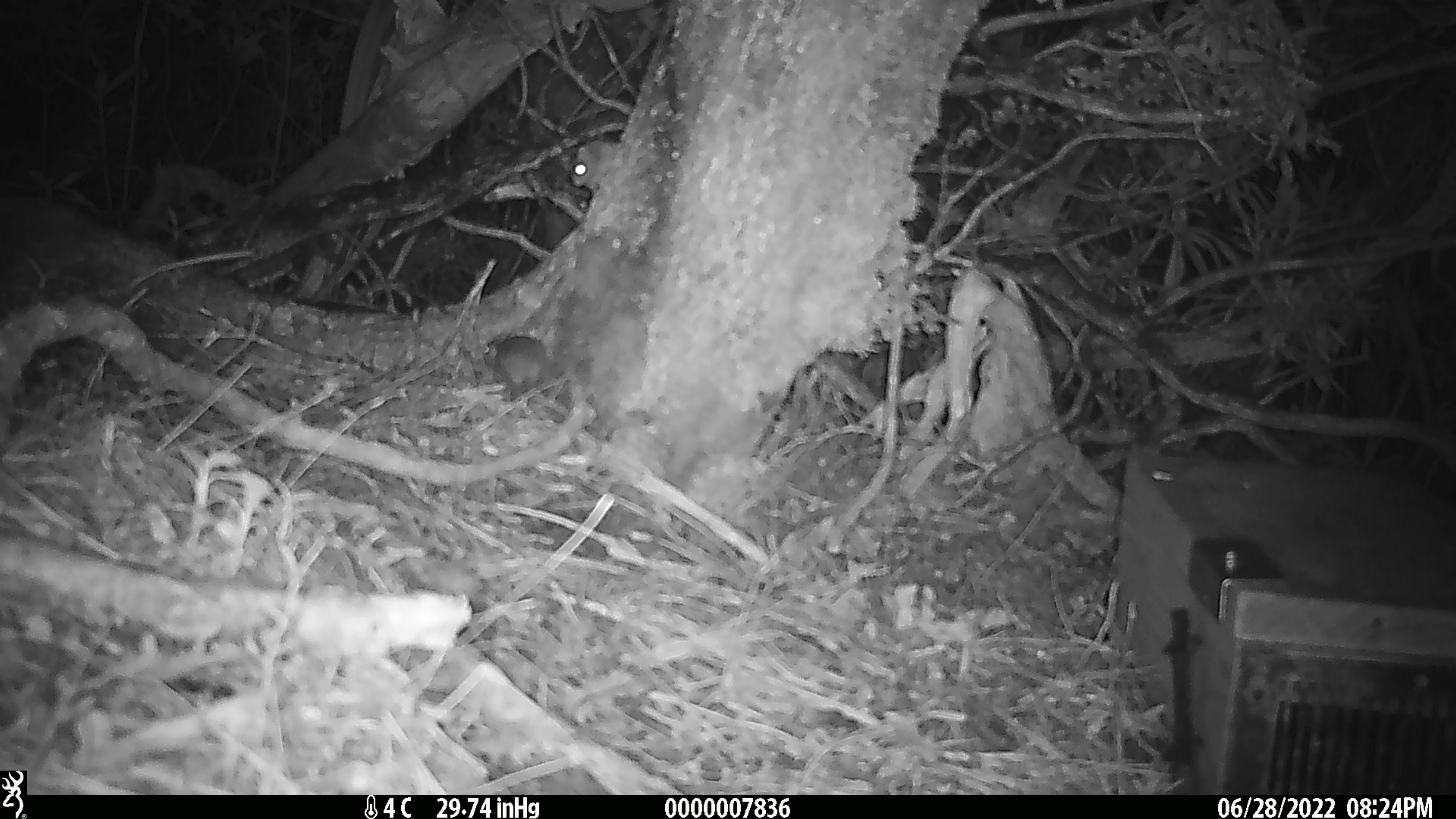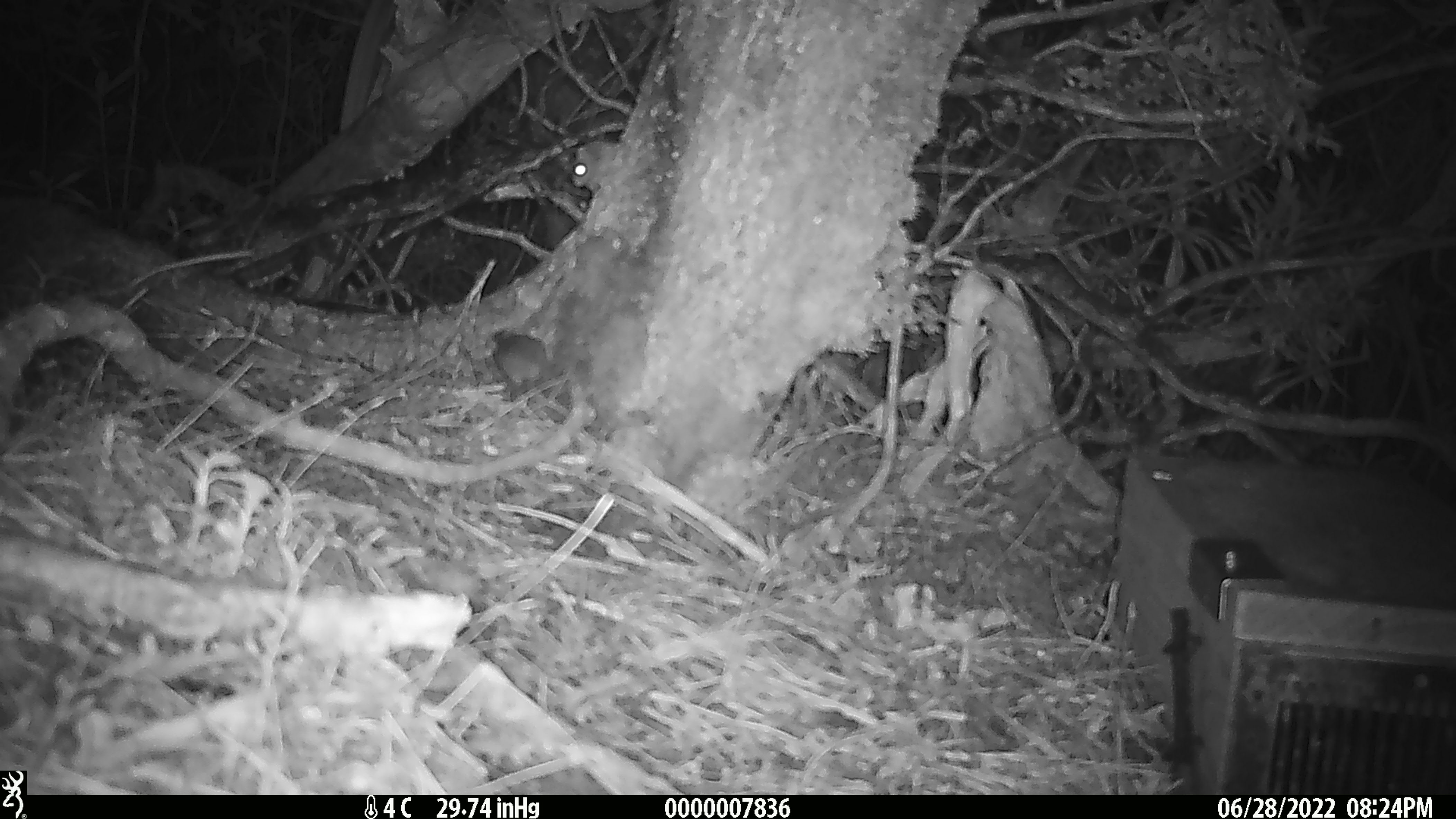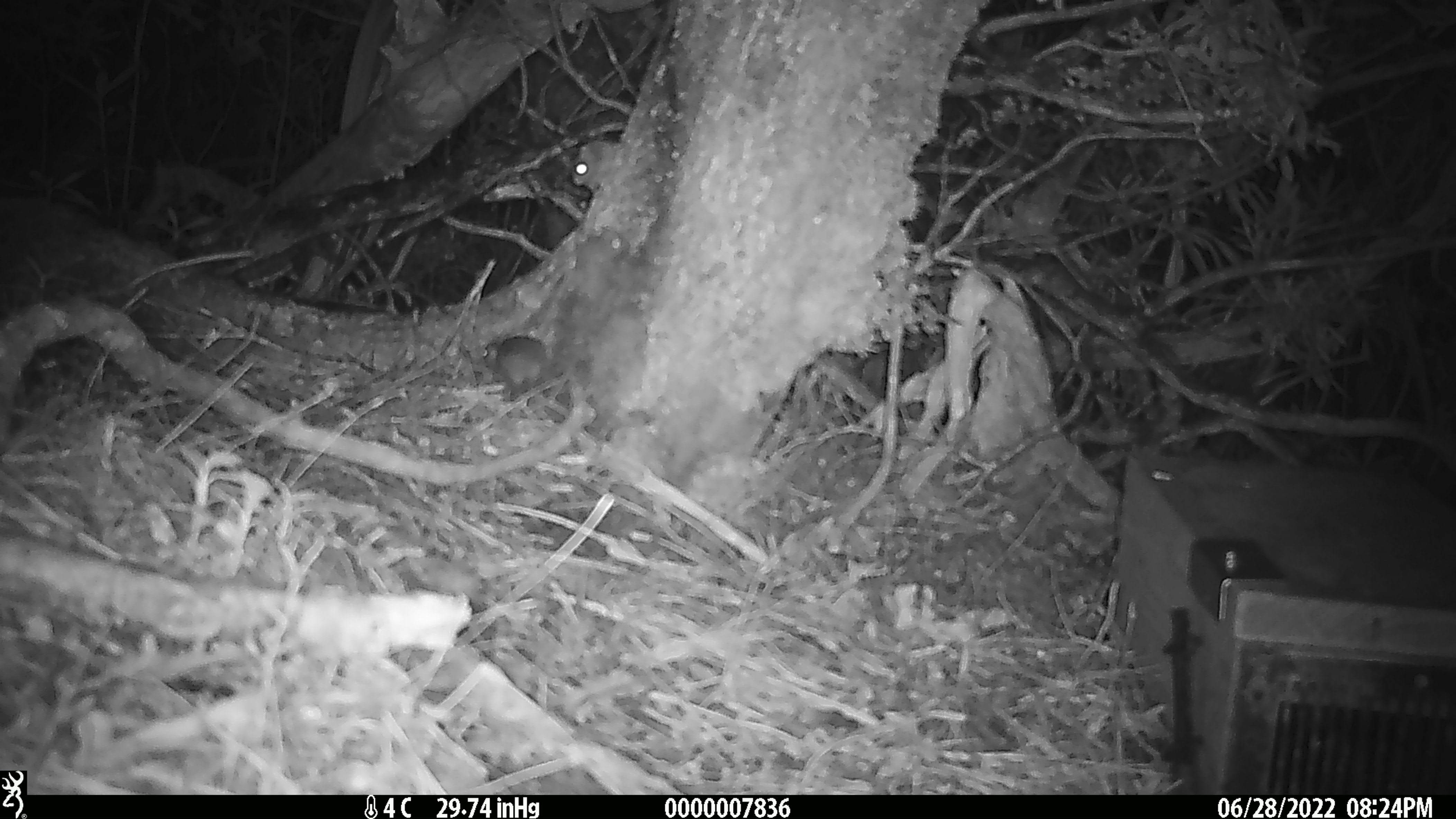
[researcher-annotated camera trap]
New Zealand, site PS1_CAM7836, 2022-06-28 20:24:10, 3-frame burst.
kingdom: Animalia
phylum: Chordata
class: Mammalia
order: Rodentia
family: Muridae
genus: Mus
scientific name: Mus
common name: mouse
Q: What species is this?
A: Mouse (Mus).